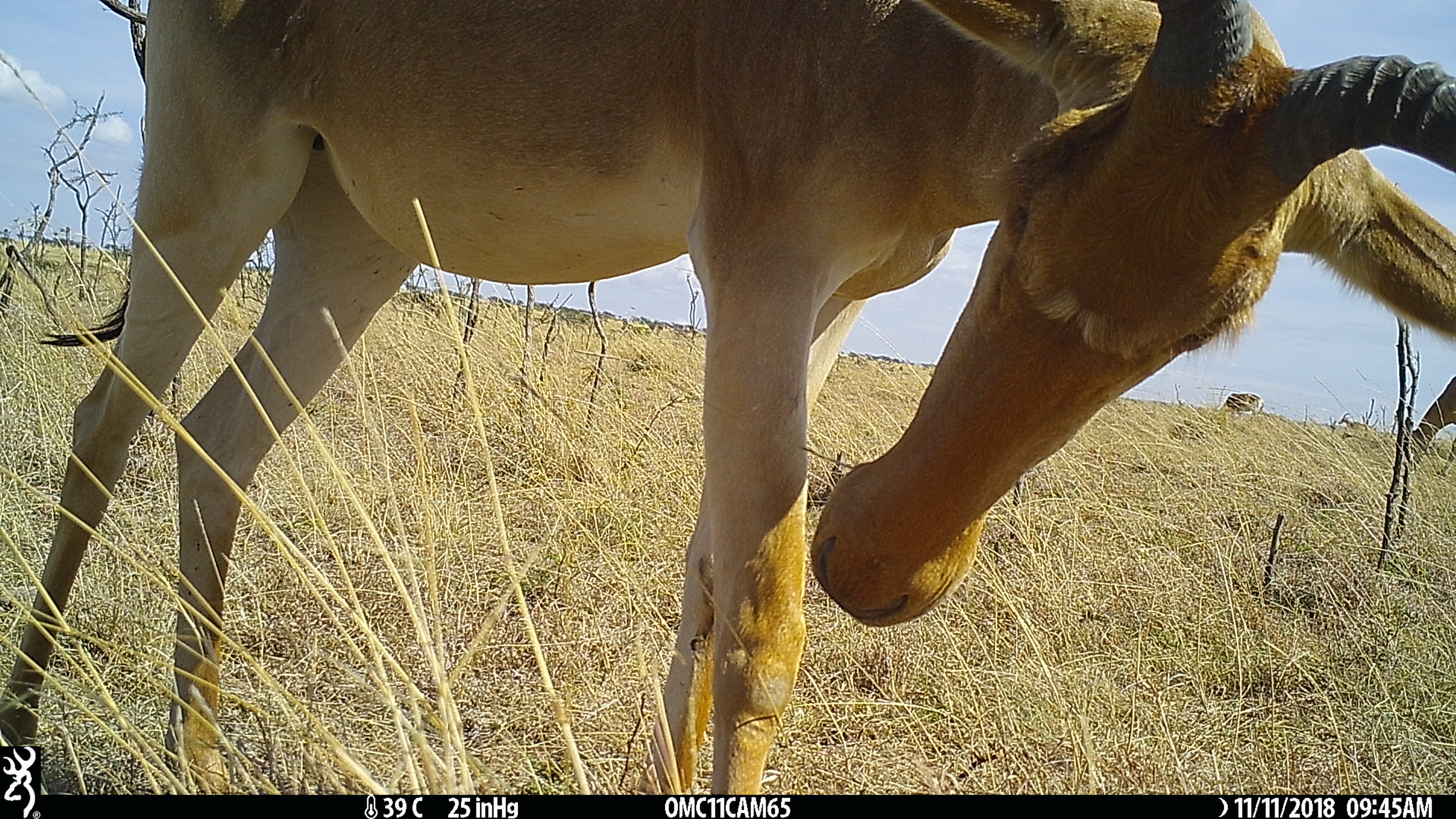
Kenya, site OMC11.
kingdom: Animalia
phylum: Chordata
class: Mammalia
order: Artiodactyla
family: Bovidae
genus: Alcelaphus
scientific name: Alcelaphus buselaphus cokii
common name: coke's hartebeest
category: hartebeest cokes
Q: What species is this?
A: Hartebeest cokes (coke's hartebeest) (Alcelaphus buselaphus cokii).